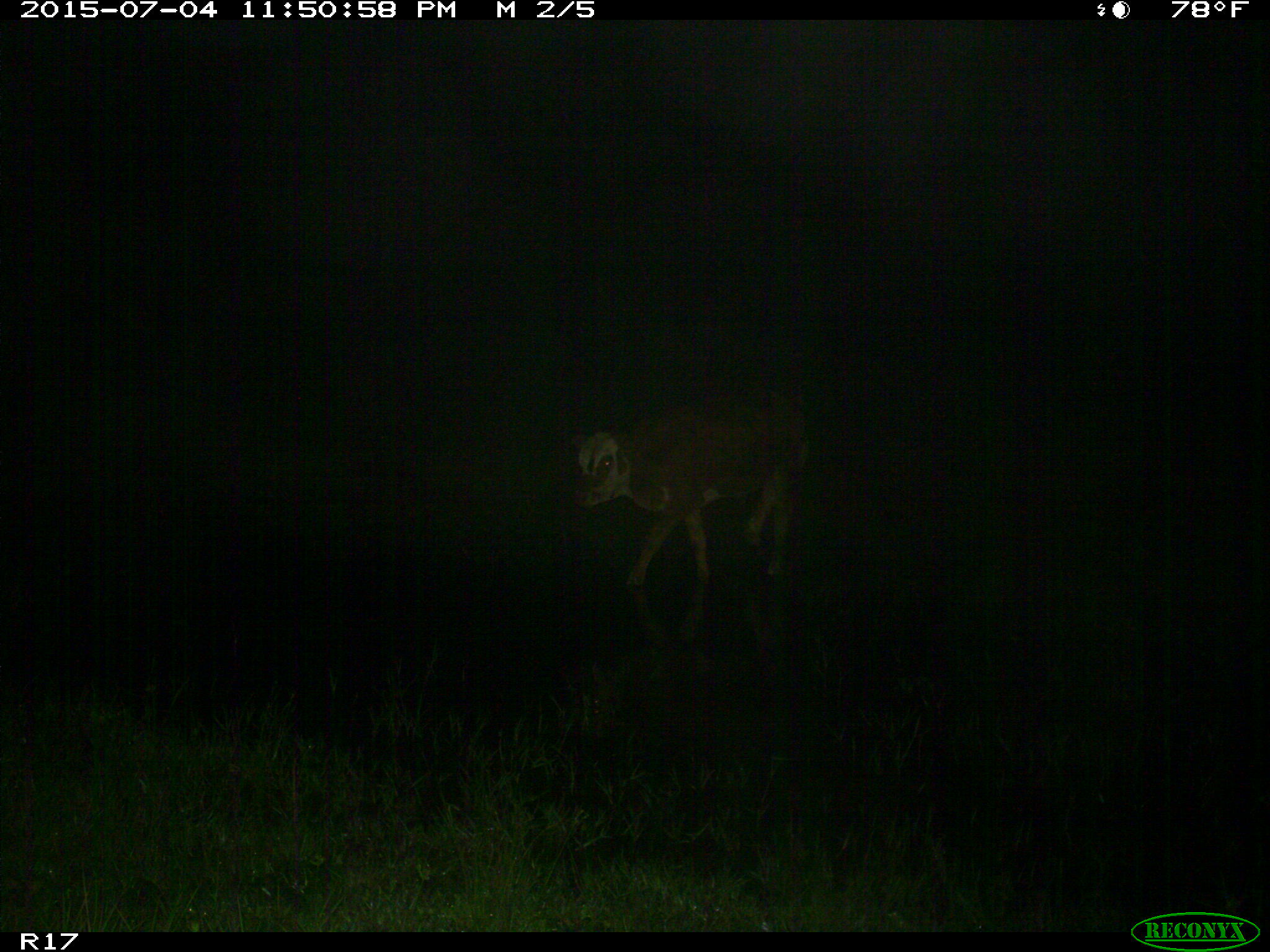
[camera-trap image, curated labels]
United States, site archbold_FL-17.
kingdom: Animalia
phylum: Chordata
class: Mammalia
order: Artiodactyla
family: Bovidae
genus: Bos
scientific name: Bos taurus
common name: domestic cow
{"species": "Bos taurus (domestic cow)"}